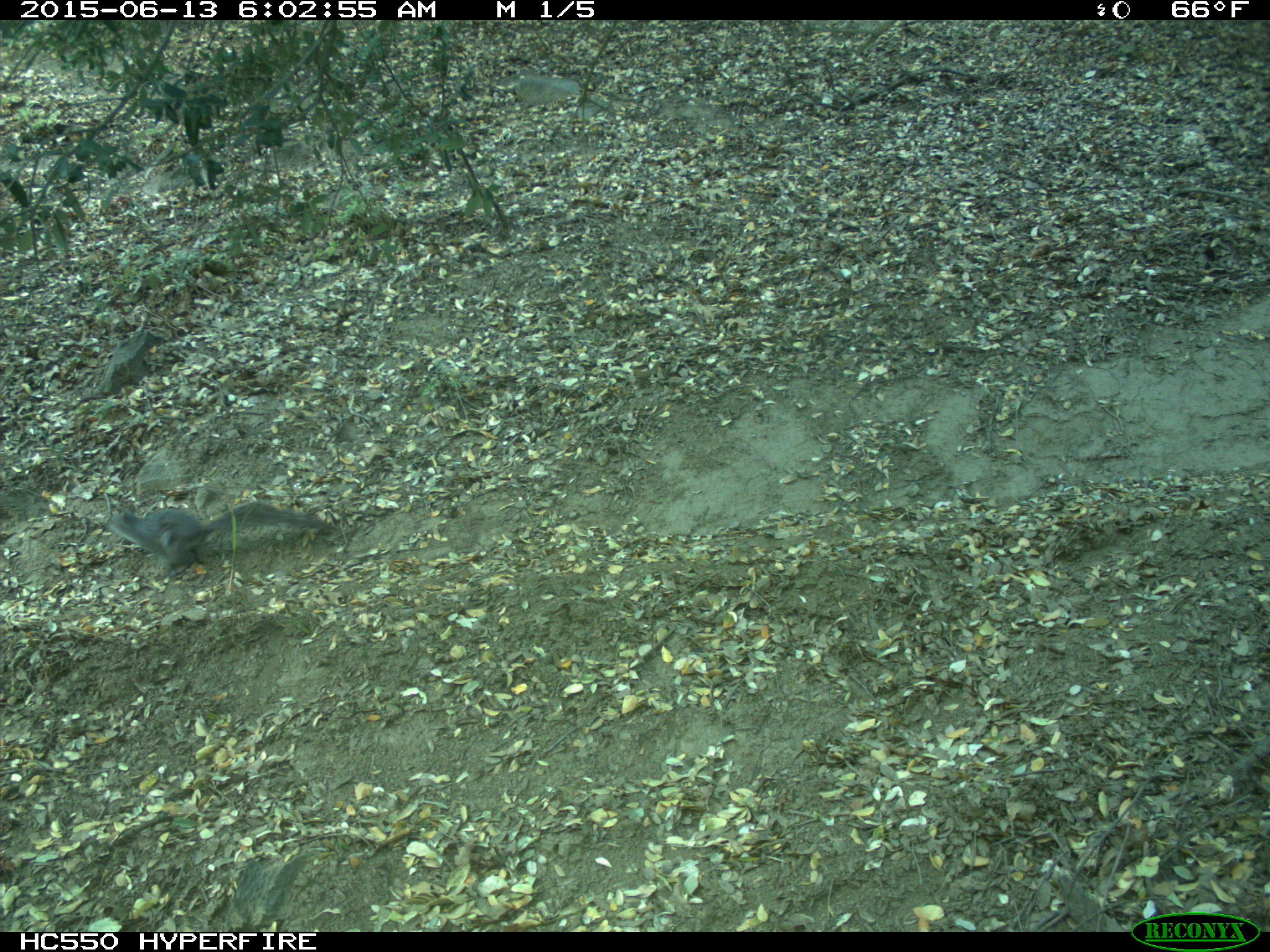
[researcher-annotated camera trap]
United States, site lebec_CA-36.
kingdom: Animalia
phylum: Chordata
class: Mammalia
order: Rodentia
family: Sciuridae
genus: Sciurus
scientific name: Sciurus carolinensis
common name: eastern gray squirrel